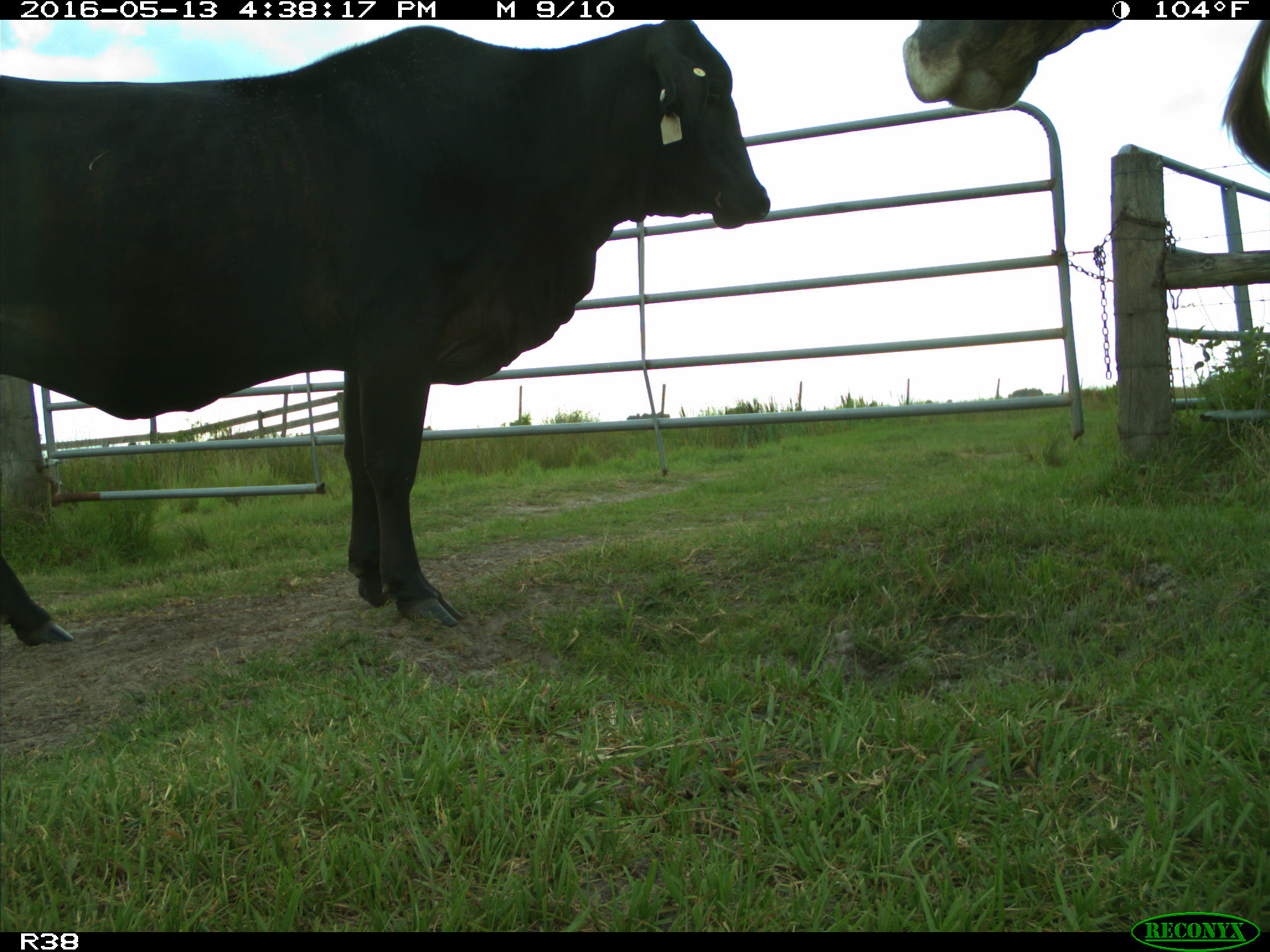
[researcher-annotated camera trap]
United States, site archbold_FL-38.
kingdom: Animalia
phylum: Chordata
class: Mammalia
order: Artiodactyla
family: Bovidae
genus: Bos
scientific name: Bos taurus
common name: domestic cow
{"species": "Bos taurus (domestic cow)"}